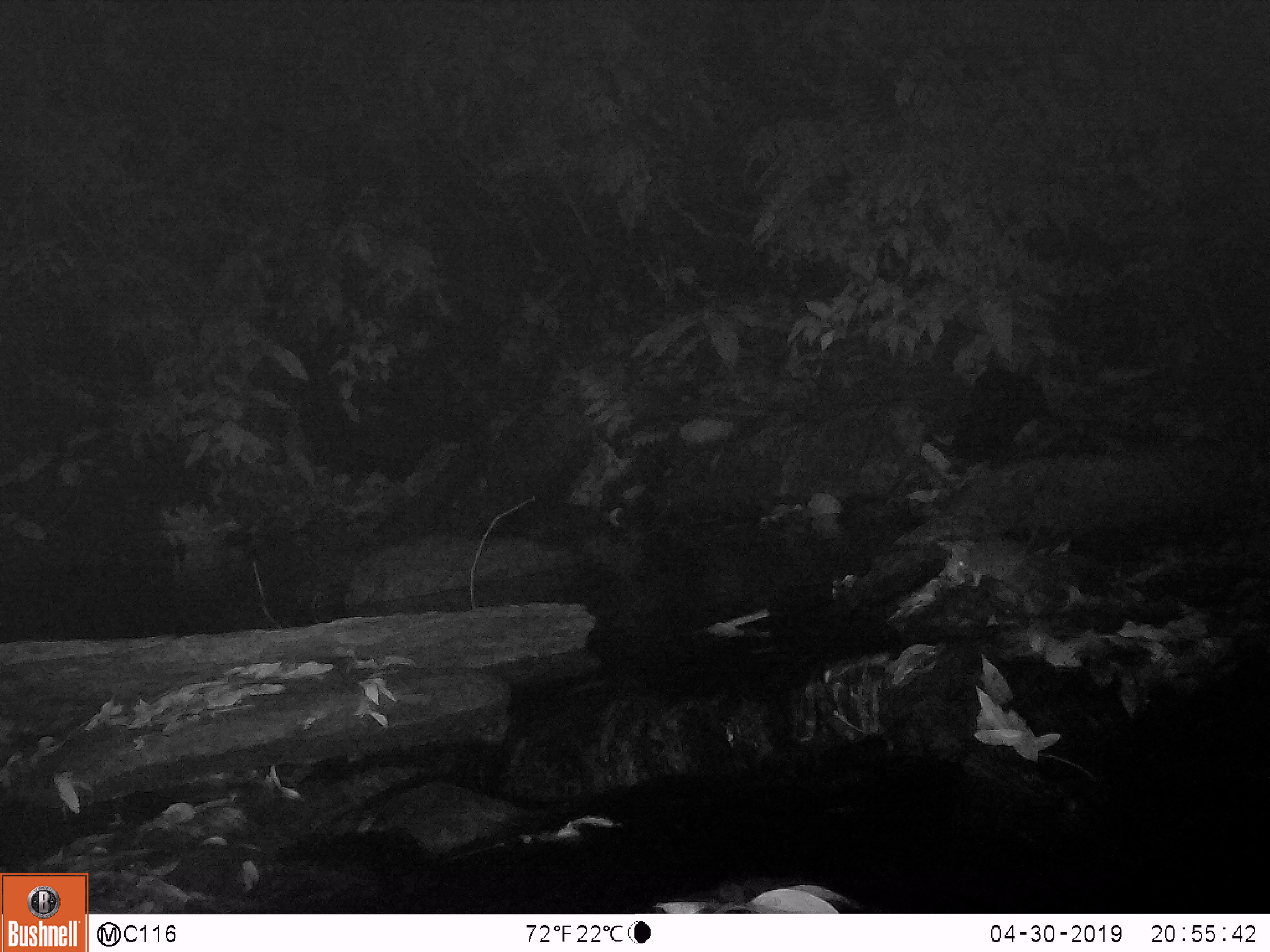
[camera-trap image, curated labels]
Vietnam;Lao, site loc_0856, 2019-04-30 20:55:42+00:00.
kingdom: Animalia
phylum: Chordata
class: Mammalia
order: Rodentia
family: Muridae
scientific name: Muridae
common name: old-world mice and rats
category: unidentified murid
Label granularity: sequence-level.